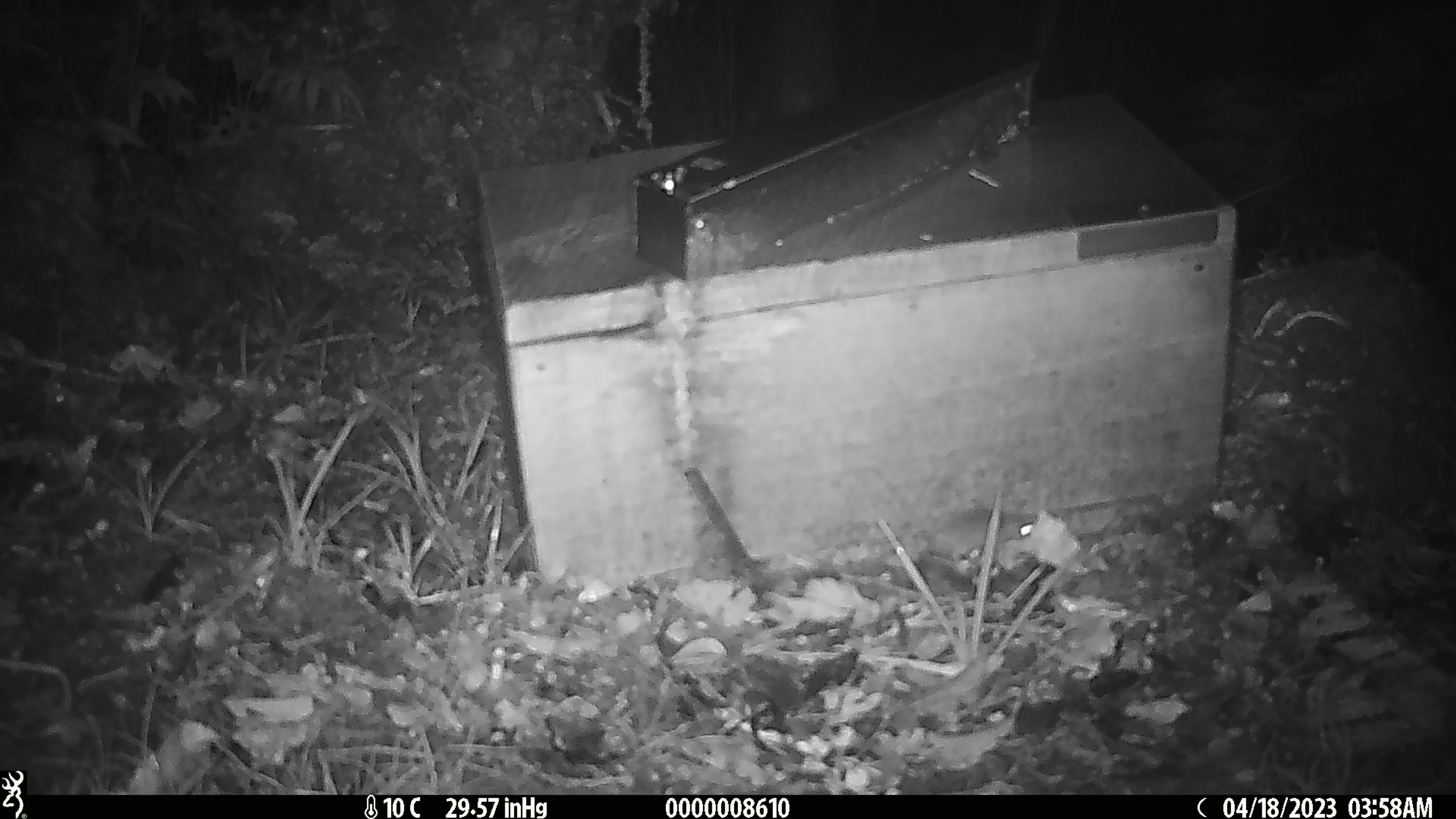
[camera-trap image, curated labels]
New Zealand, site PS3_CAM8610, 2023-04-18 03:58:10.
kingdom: Animalia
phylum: Chordata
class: Mammalia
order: Rodentia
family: Muridae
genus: Mus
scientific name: Mus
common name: mouse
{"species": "mouse (Mus)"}